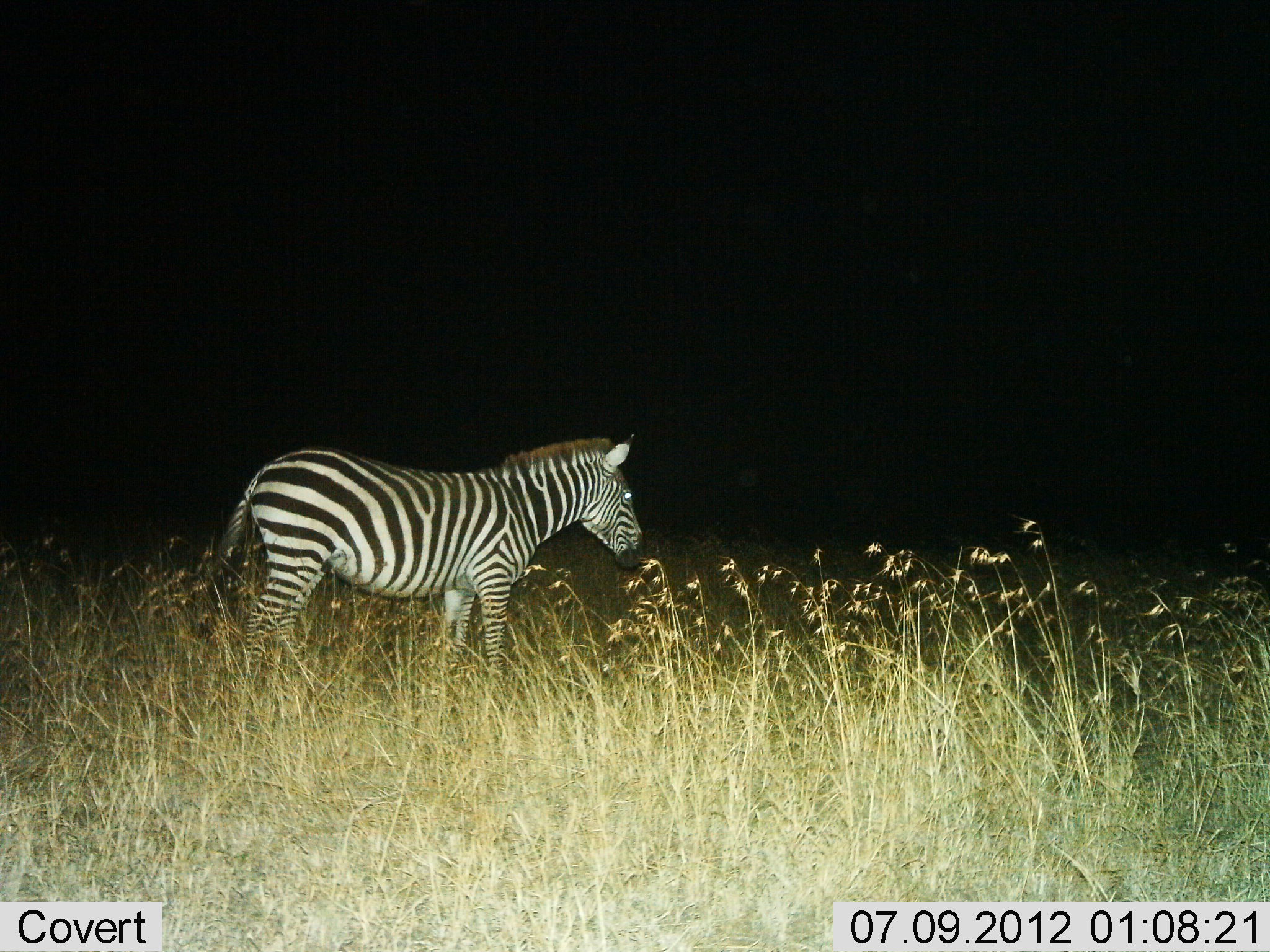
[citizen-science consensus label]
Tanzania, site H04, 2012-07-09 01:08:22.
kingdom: Animalia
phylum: Chordata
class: Mammalia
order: Perissodactyla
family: Equidae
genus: Equus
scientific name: Equus quagga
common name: plains zebra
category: zebra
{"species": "zebra (plains zebra) (Equus quagga)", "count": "1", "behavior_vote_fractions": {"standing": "80%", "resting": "10%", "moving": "30%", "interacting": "10%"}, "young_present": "0%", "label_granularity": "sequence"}